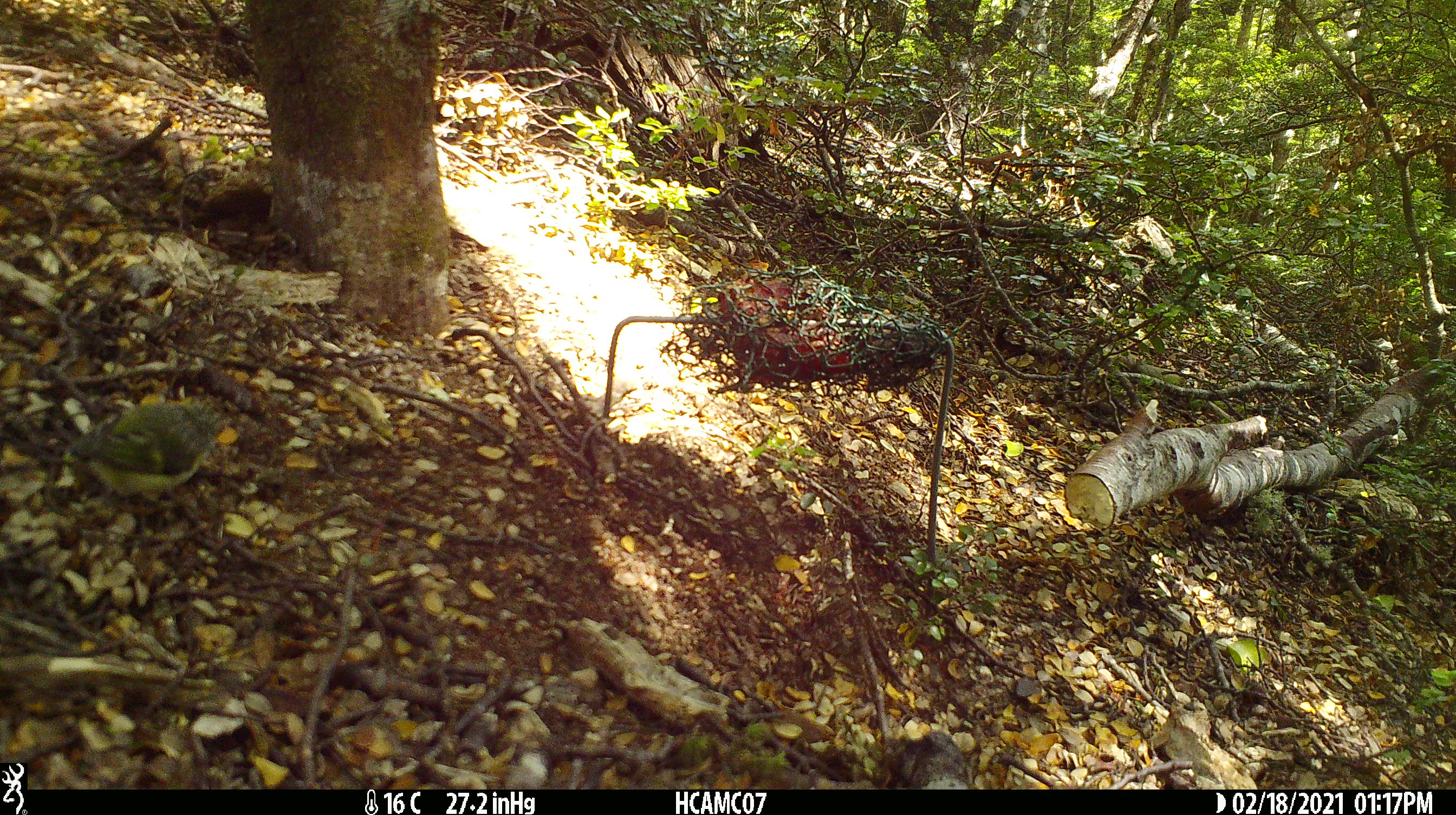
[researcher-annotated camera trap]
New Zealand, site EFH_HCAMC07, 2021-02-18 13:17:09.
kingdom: Animalia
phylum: Chordata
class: Aves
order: Passeriformes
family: Acanthisittidae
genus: Acanthisitta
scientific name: Acanthisitta chloris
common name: rifleman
Rifleman (Acanthisitta chloris).